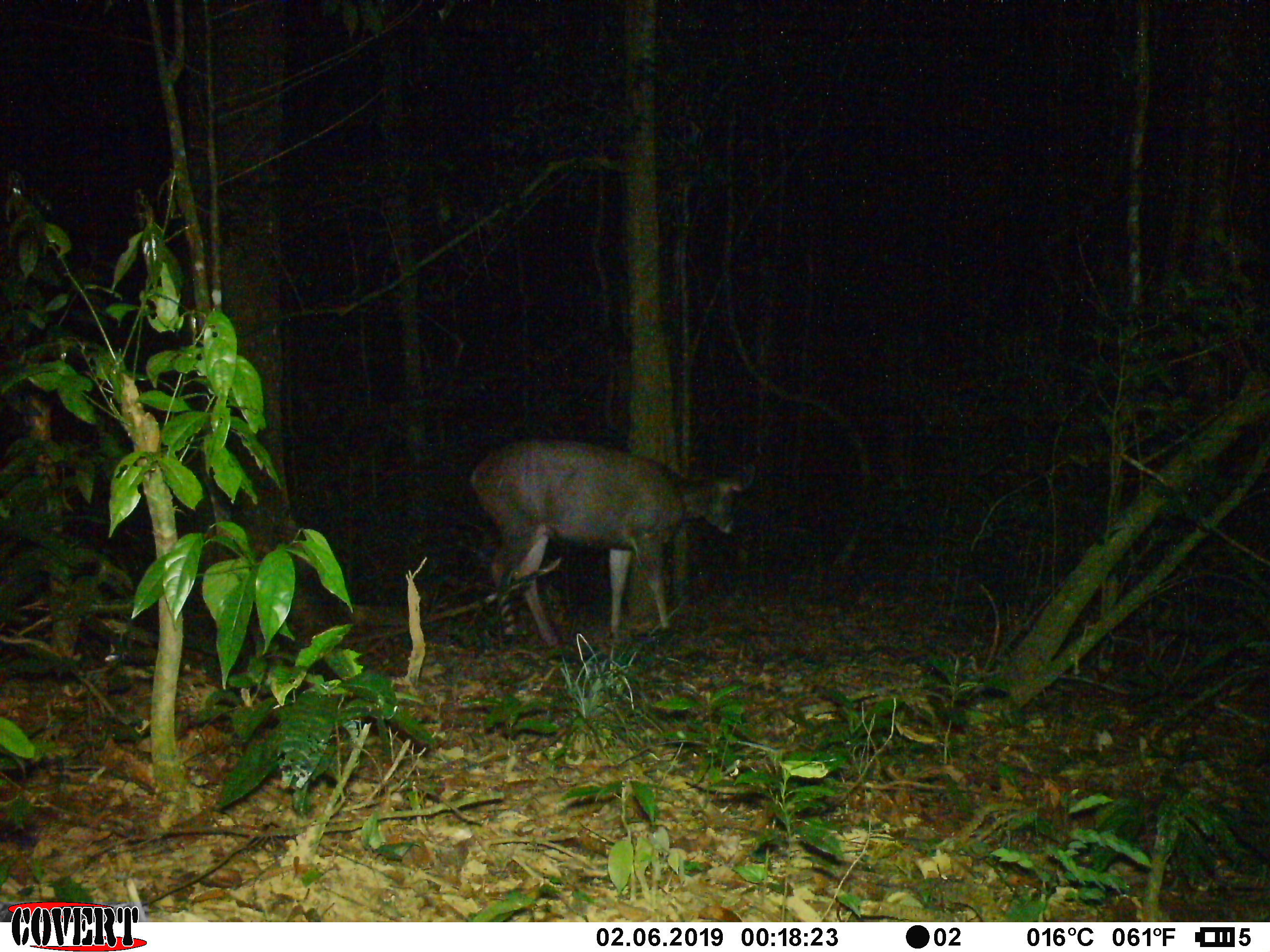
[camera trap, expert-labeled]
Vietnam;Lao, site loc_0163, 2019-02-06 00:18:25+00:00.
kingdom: Animalia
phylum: Chordata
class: Mammalia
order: Artiodactyla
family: Cervidae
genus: Rusa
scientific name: Rusa unicolor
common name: sambar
Sambar (Rusa unicolor). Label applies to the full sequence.